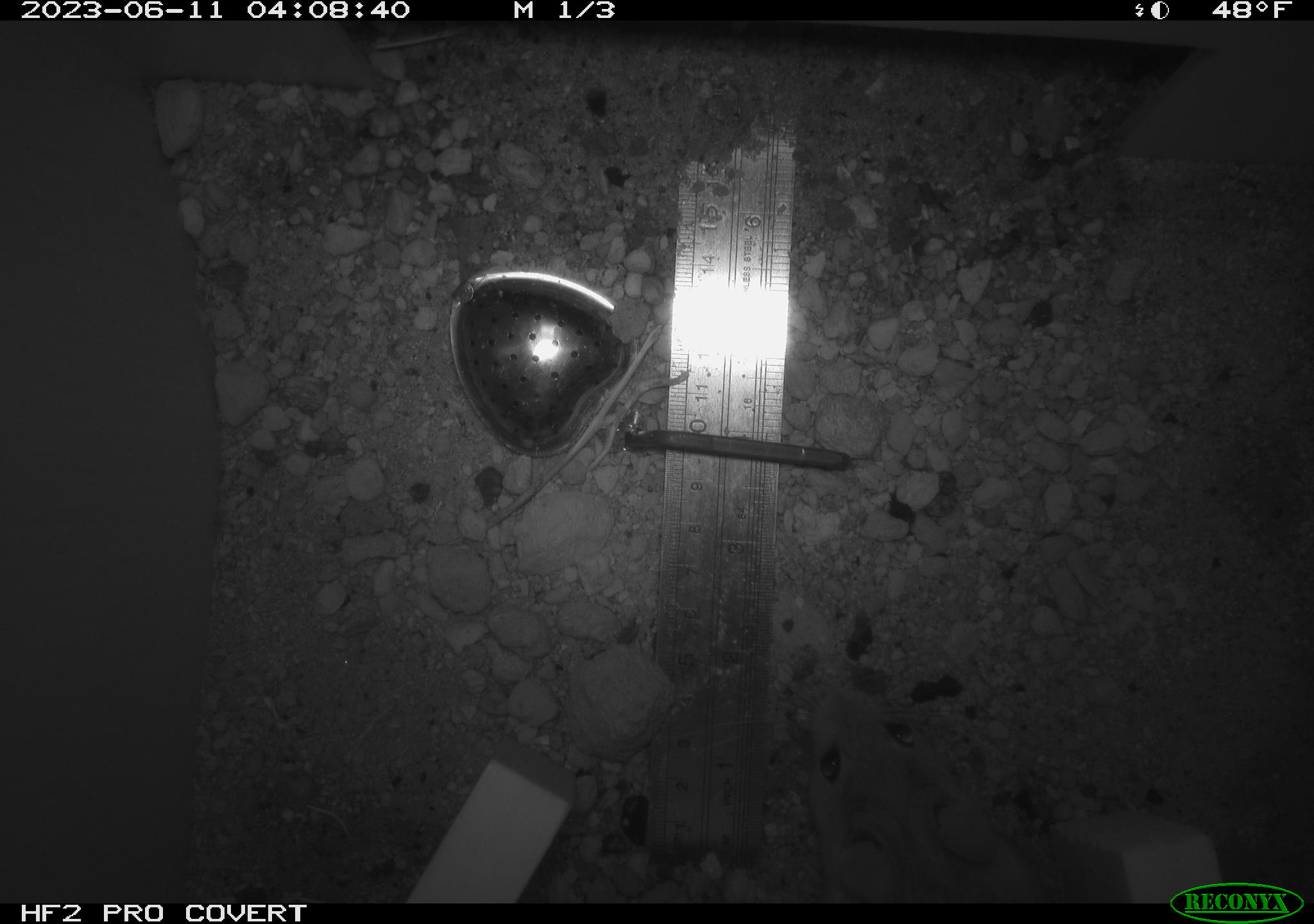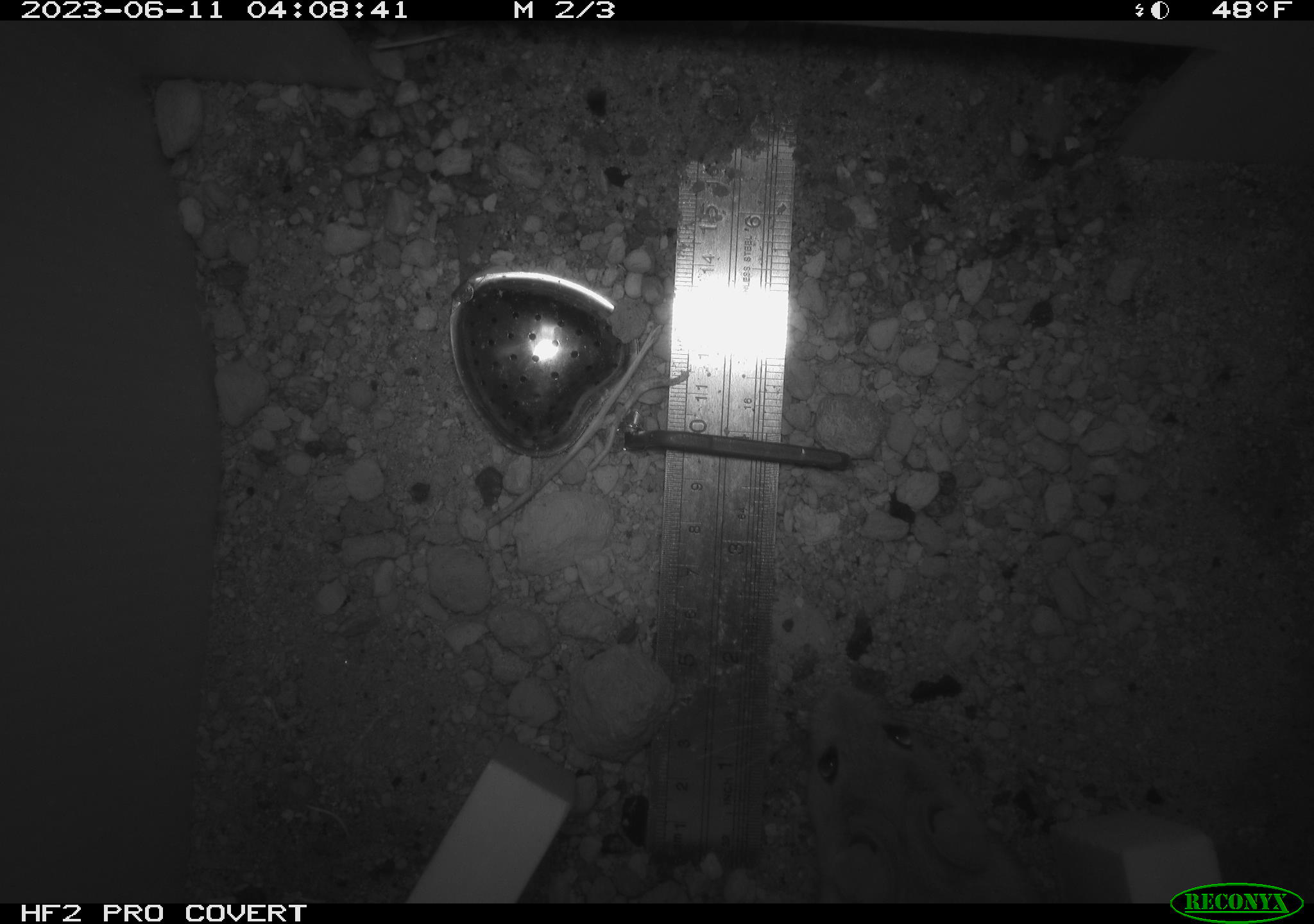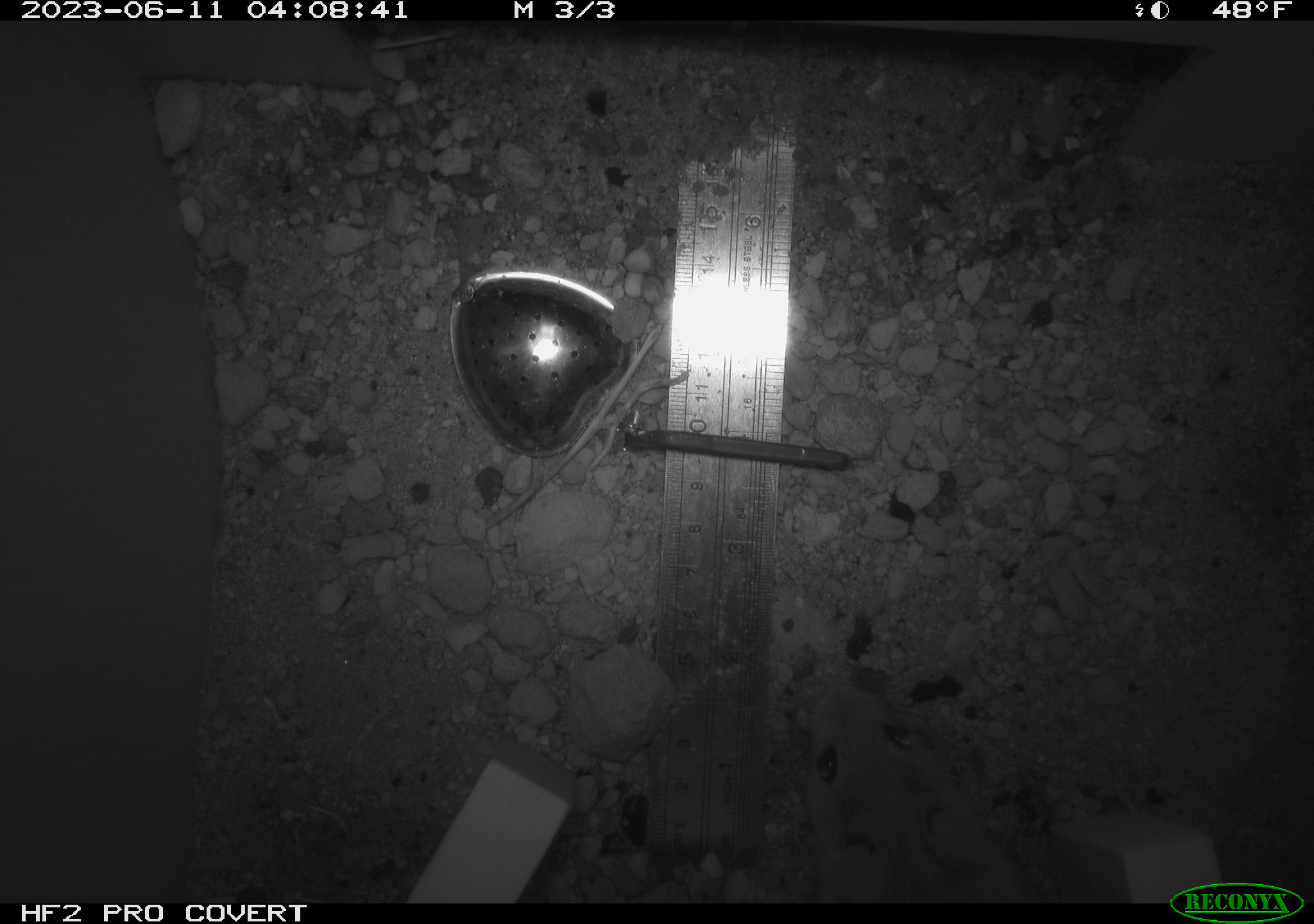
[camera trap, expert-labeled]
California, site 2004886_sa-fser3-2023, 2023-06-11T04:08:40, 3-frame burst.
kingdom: Animalia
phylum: Chordata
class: Mammalia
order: Rodentia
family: Heteromyidae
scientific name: Heteromyidae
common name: kangaroo rats and pocket mice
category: heteromyidae family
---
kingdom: Animalia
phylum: Chordata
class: Mammalia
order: Rodentia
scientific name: Rodentia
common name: mouse species